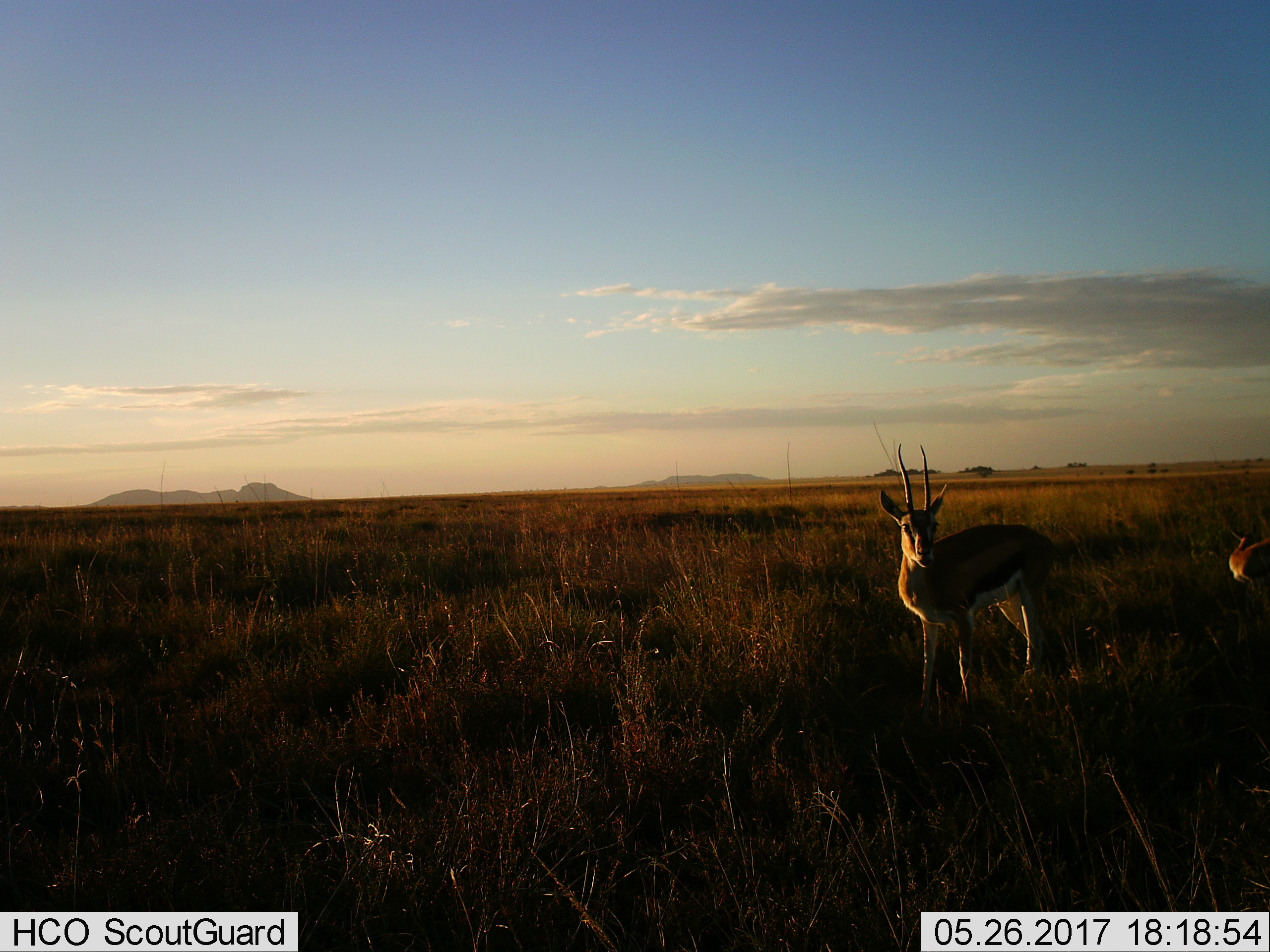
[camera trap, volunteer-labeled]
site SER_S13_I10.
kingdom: Animalia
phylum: Chordata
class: Mammalia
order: Artiodactyla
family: Bovidae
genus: Eudorcas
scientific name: Eudorcas thomsonii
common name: thomson's gazelle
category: gazellethomsons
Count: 2.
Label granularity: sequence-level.